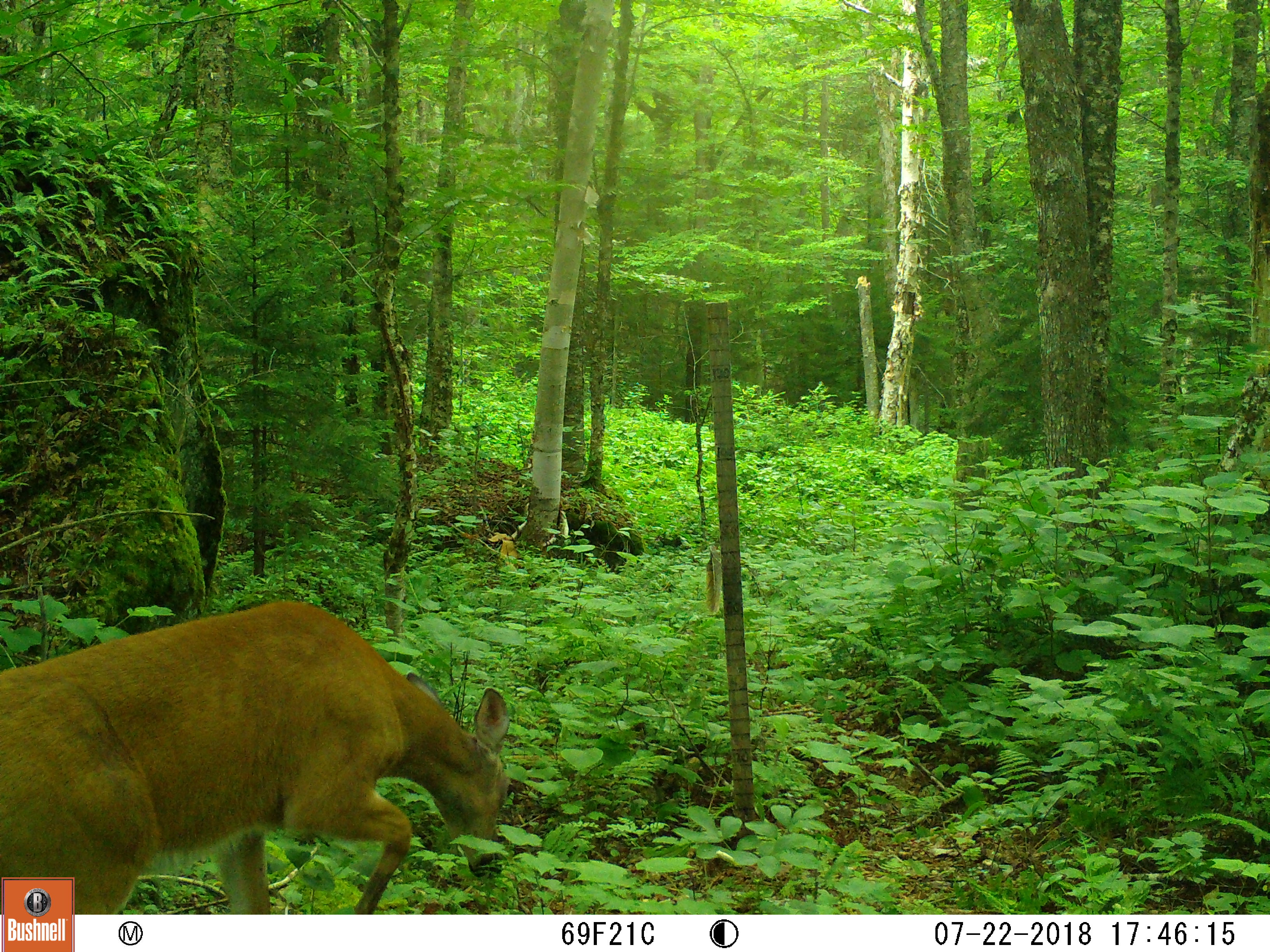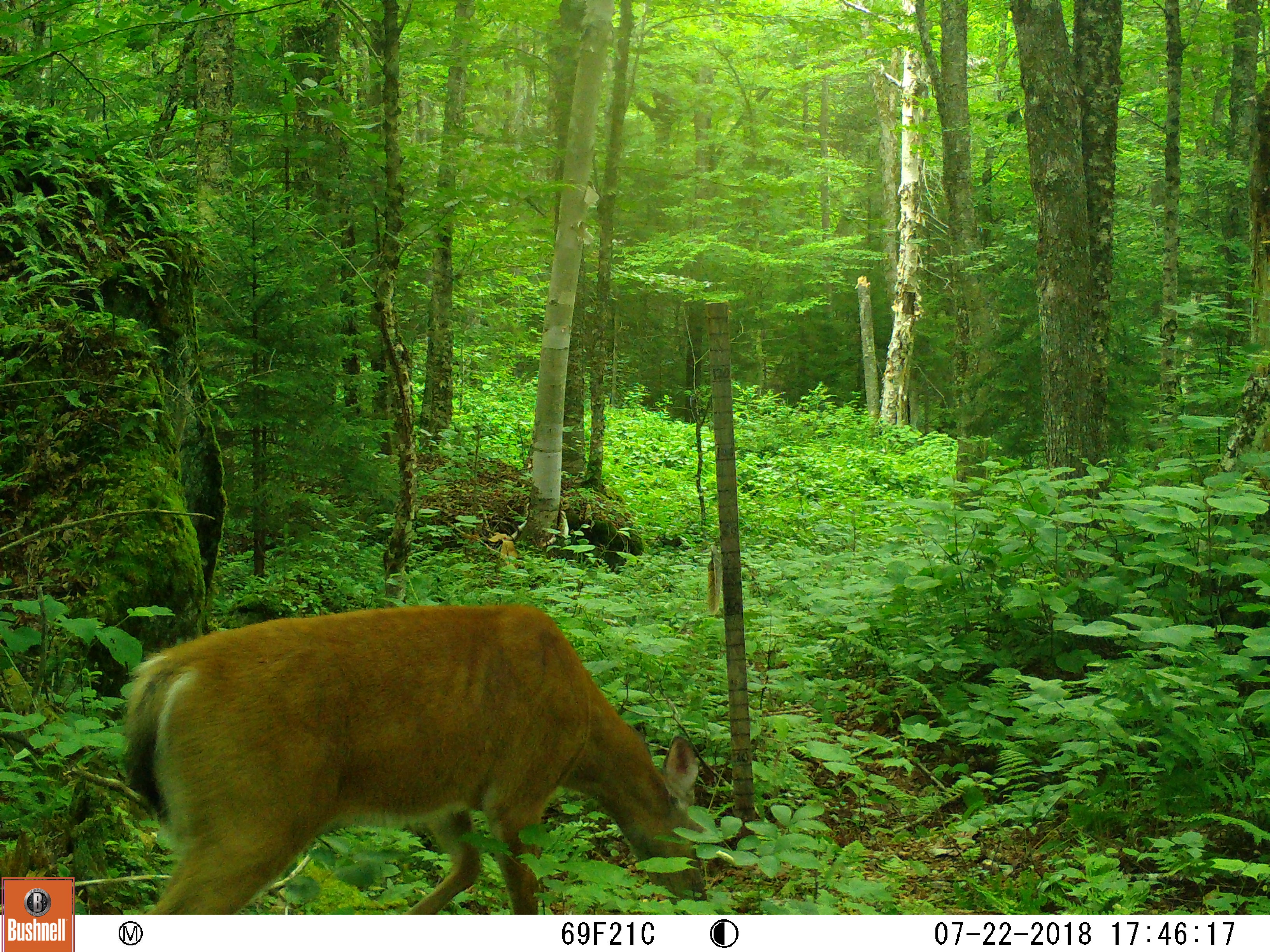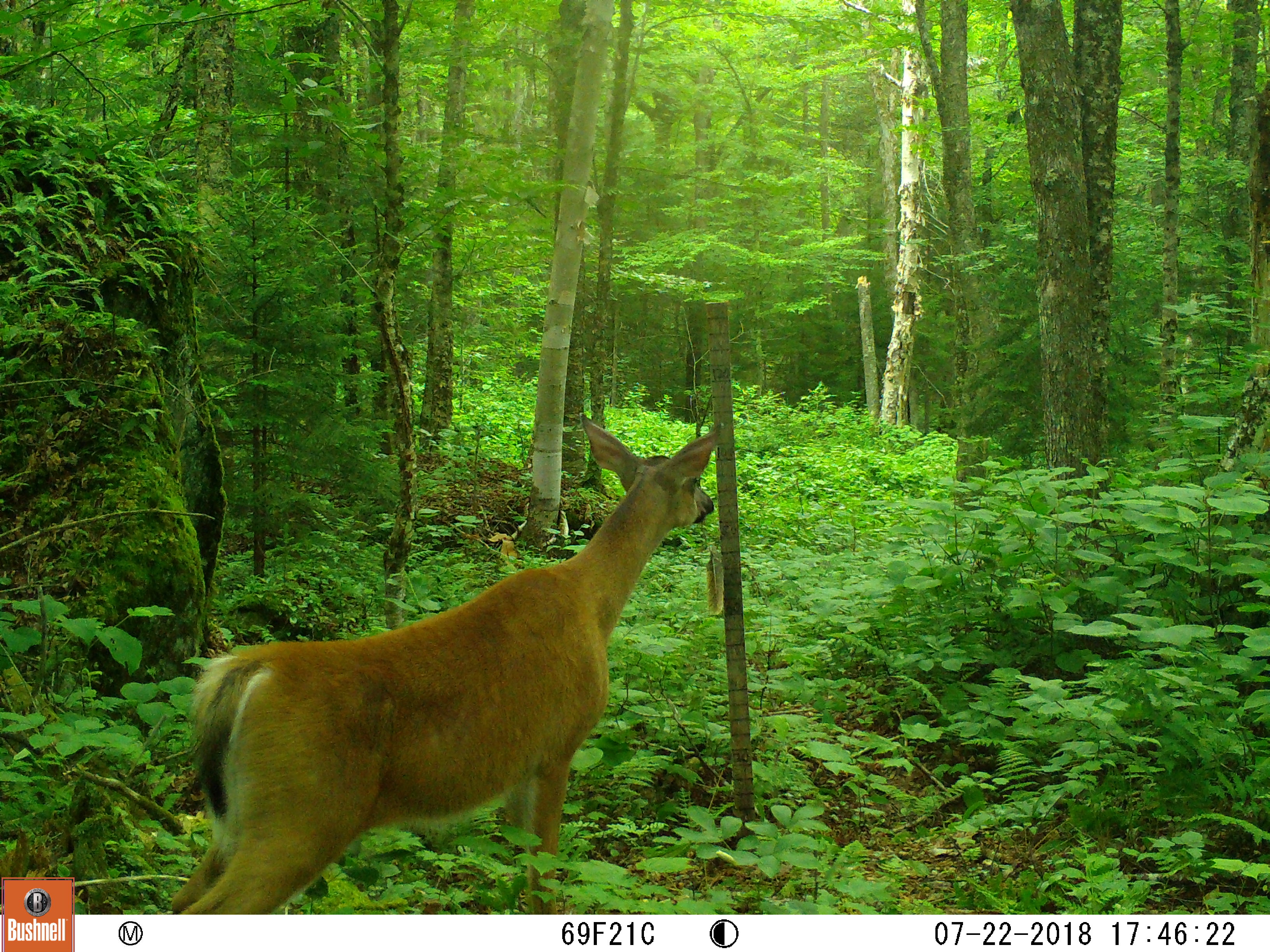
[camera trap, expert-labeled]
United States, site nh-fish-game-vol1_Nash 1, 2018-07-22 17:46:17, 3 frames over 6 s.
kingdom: Animalia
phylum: Chordata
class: Mammalia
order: Artiodactyla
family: Cervidae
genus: Odocoileus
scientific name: Odocoileus virginianus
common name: white-tailed deer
White-tailed deer (Odocoileus virginianus).